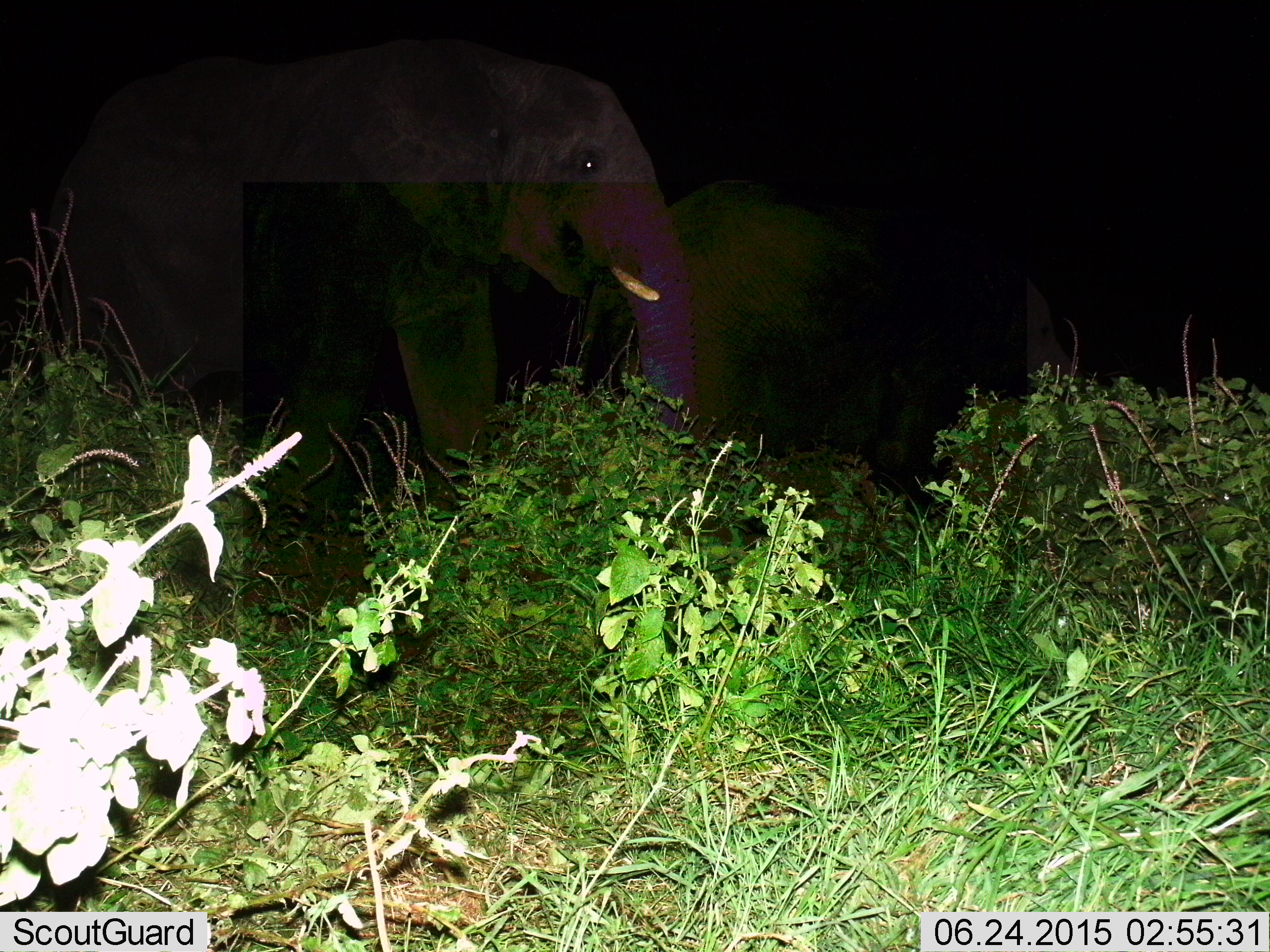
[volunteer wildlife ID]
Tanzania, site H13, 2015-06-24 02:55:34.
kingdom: Animalia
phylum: Chordata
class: Mammalia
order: Proboscidea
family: Elephantidae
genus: Loxodonta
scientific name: Loxodonta africana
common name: african bush elephant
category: elephant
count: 1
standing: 50%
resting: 0%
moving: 50%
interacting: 0%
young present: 0%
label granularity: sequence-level